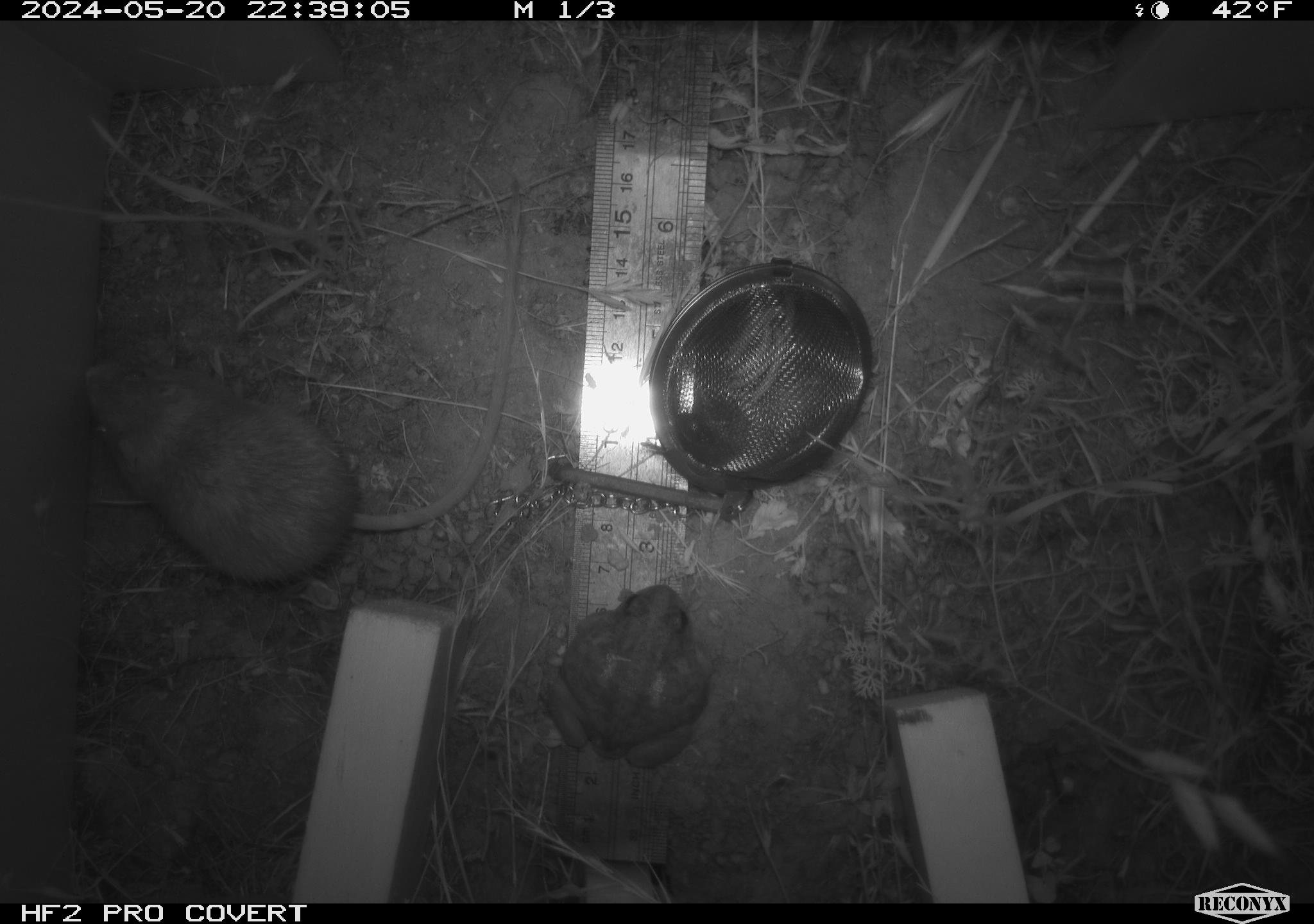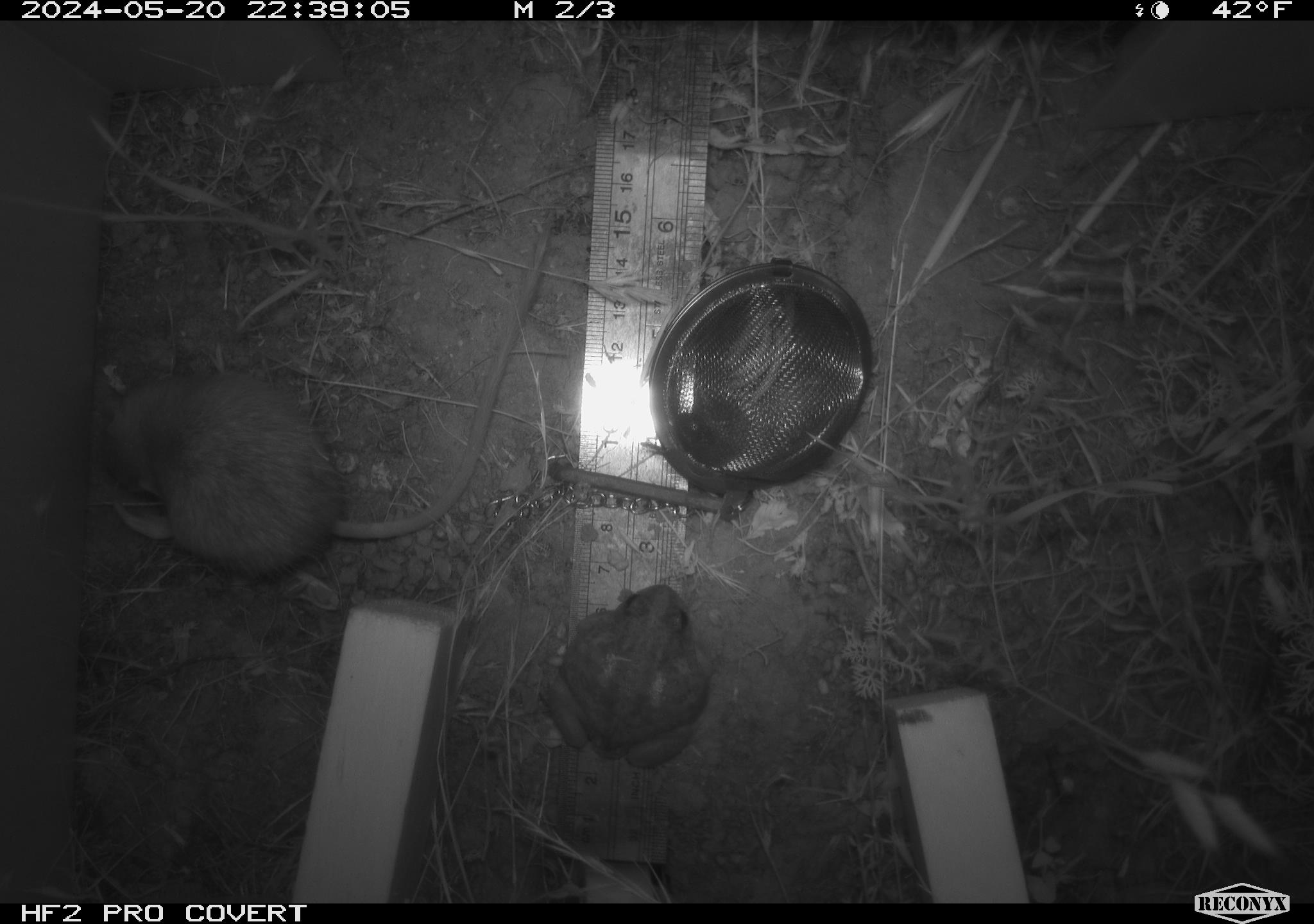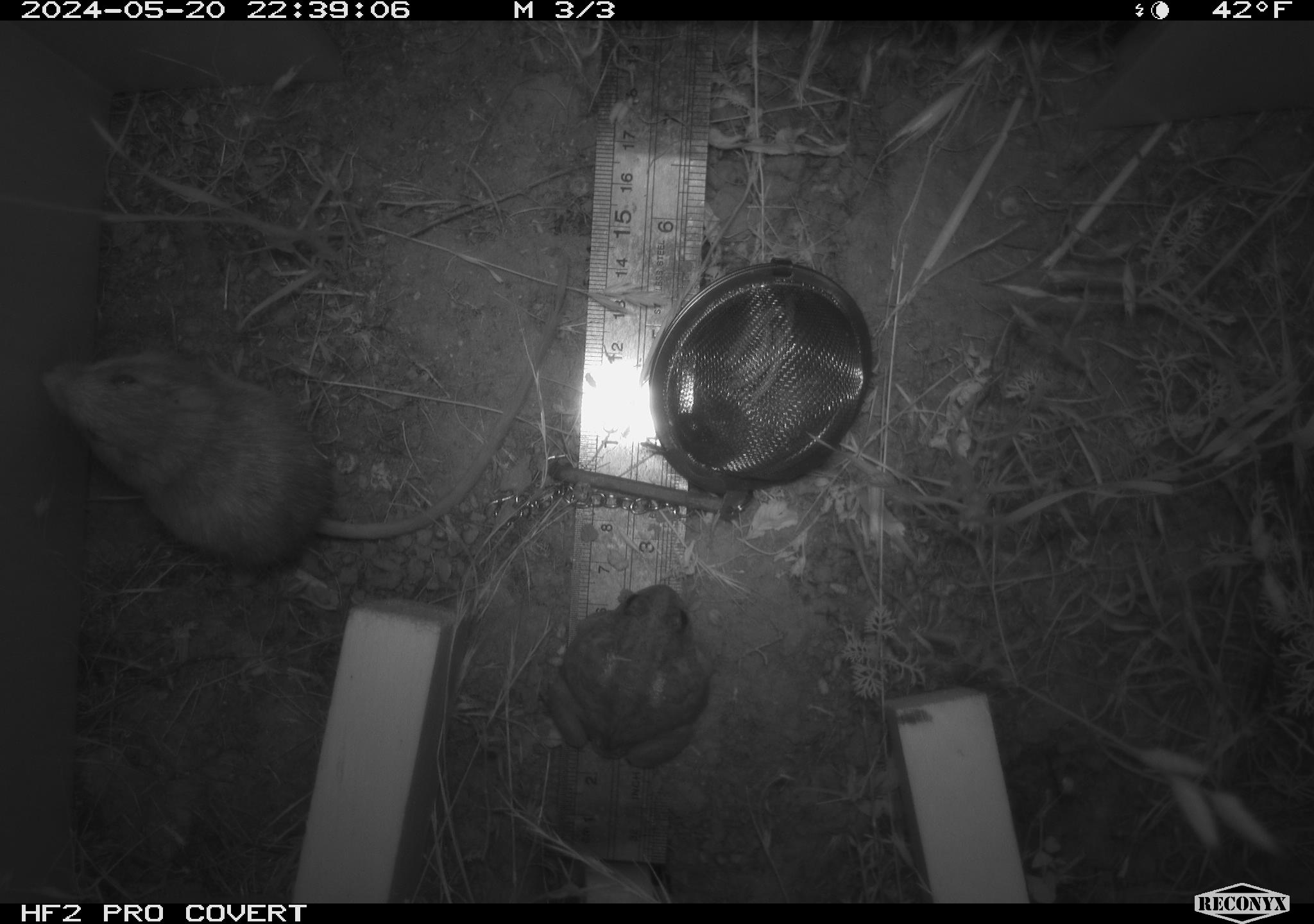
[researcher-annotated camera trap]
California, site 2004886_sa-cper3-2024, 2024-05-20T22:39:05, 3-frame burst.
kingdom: Animalia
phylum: Chordata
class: Mammalia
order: Rodentia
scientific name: Rodentia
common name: rodent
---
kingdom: Animalia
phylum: Chordata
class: Amphibia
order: Anura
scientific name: Anura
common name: frogs